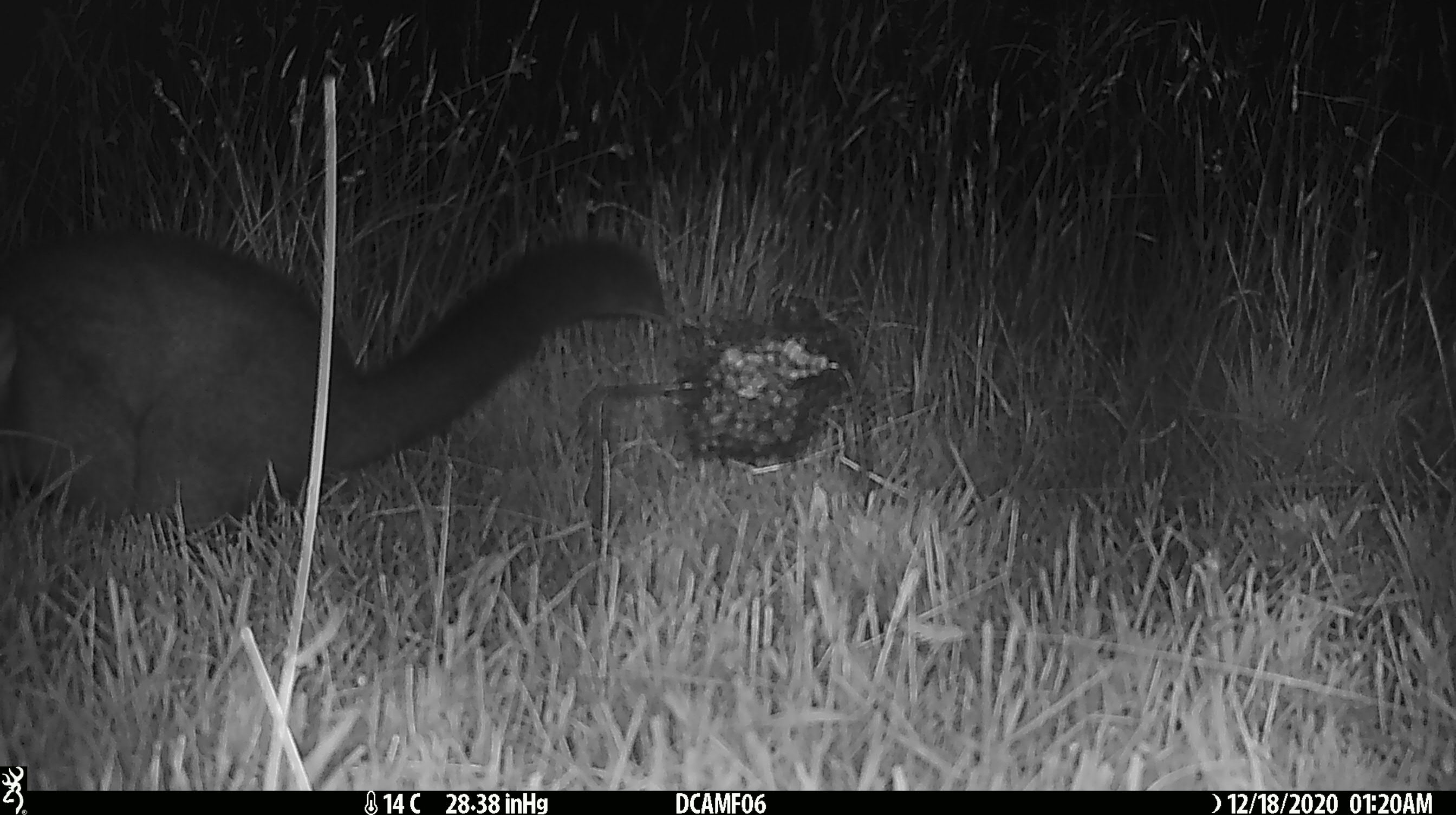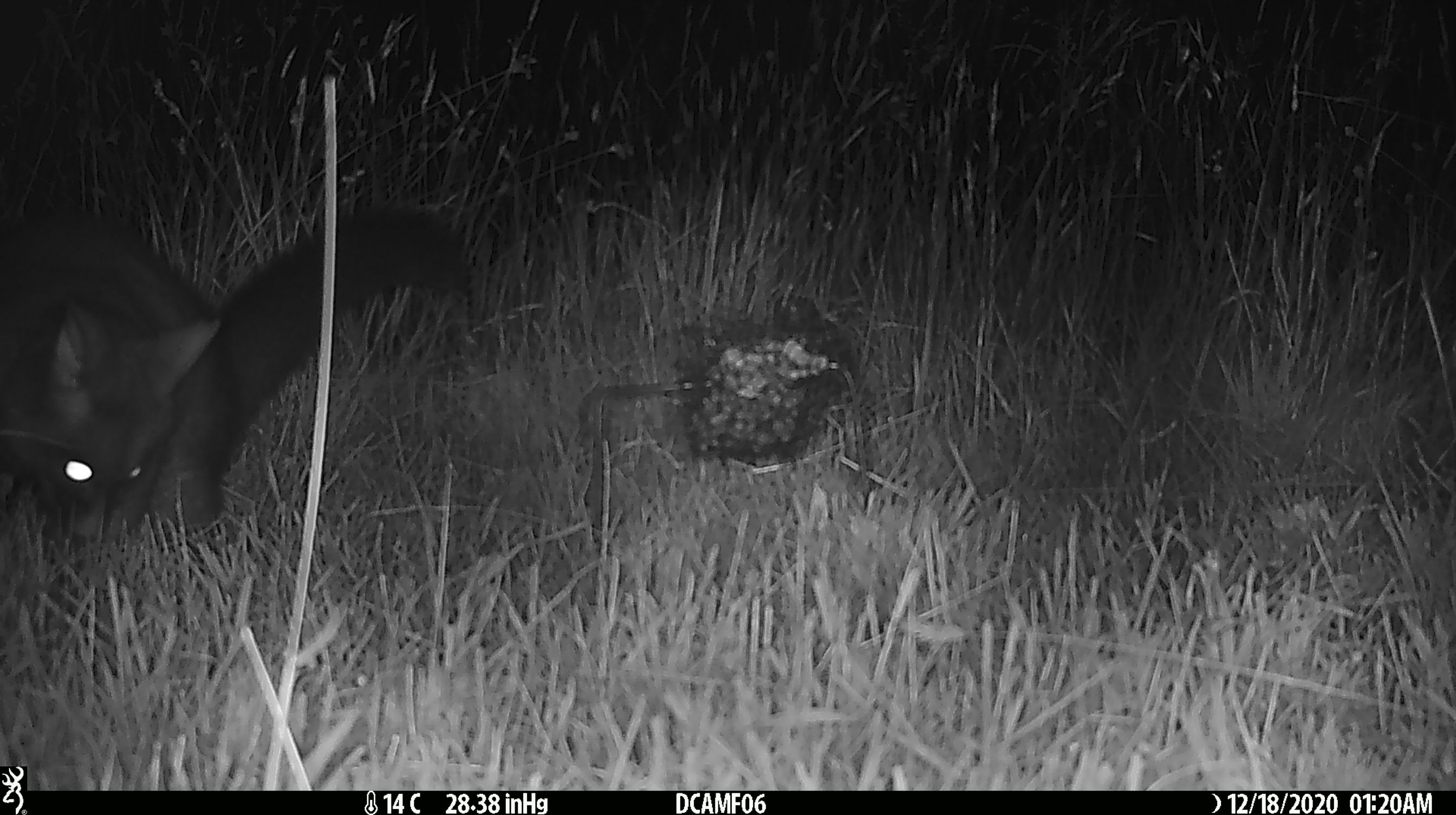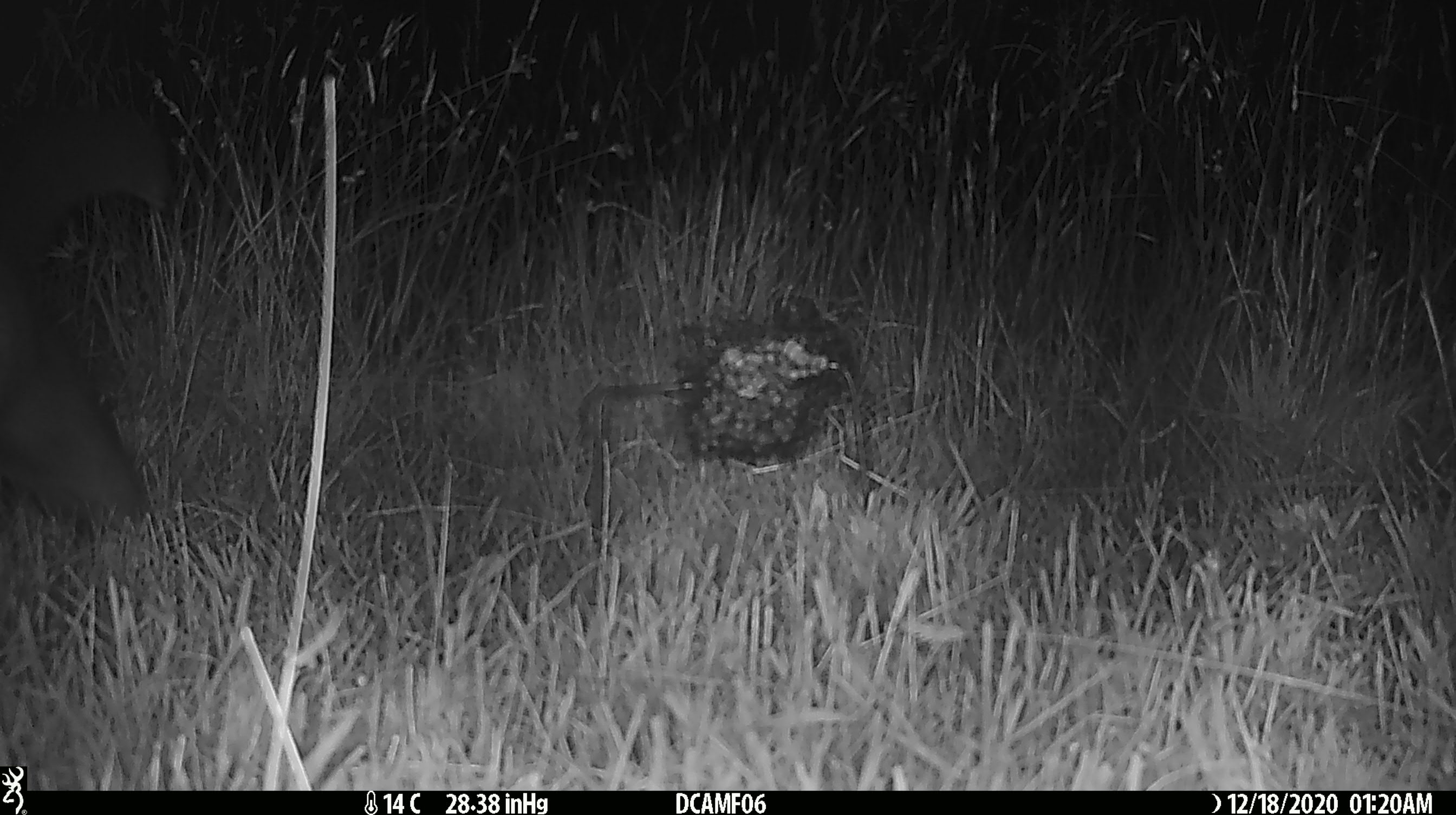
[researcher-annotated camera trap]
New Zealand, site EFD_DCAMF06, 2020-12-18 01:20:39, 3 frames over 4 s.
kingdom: Animalia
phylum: Chordata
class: Mammalia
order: Diprotodontia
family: Phalangeridae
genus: Trichosurus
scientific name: Trichosurus vulpecula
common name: common brushtail possum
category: possum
Possum (common brushtail possum) (Trichosurus vulpecula).